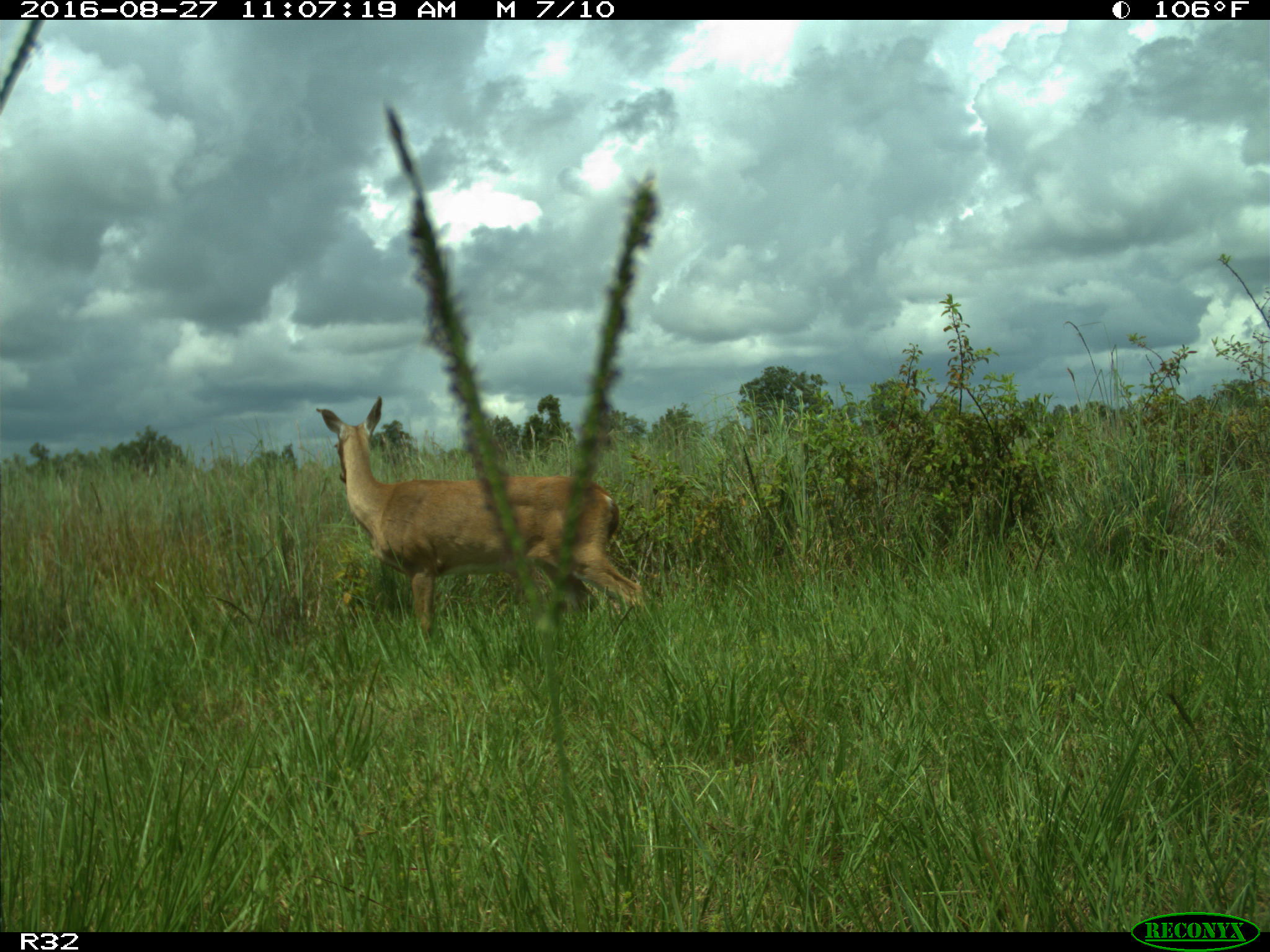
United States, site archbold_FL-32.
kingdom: Animalia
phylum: Chordata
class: Mammalia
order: Artiodactyla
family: Cervidae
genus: Odocoileus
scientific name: Odocoileus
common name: deer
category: unidentified deer